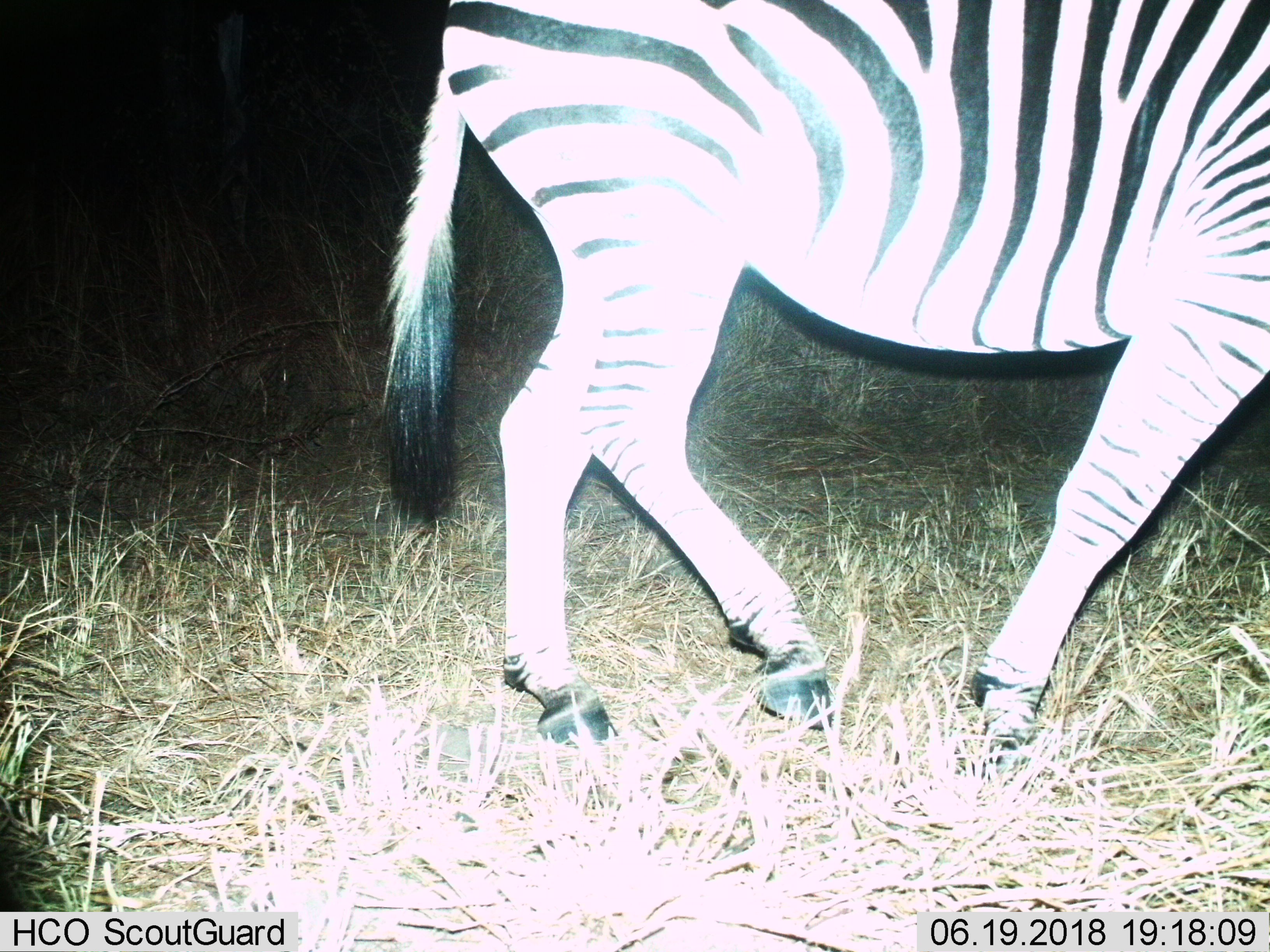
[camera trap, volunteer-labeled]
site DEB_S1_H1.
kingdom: Animalia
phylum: Chordata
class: Mammalia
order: Perissodactyla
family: Equidae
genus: Equus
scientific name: Equus quagga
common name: plains zebra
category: zebraplains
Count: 1.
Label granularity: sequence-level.